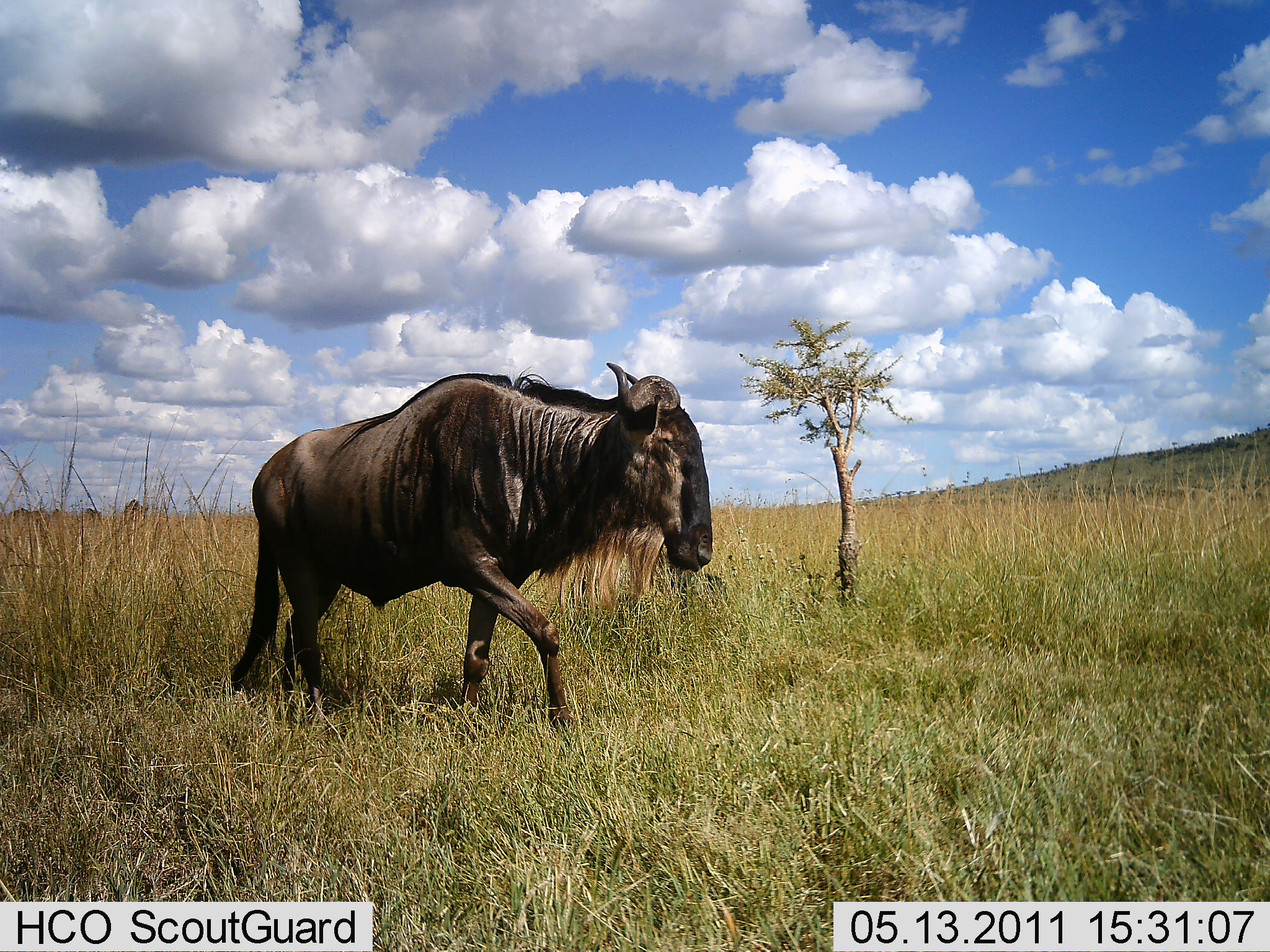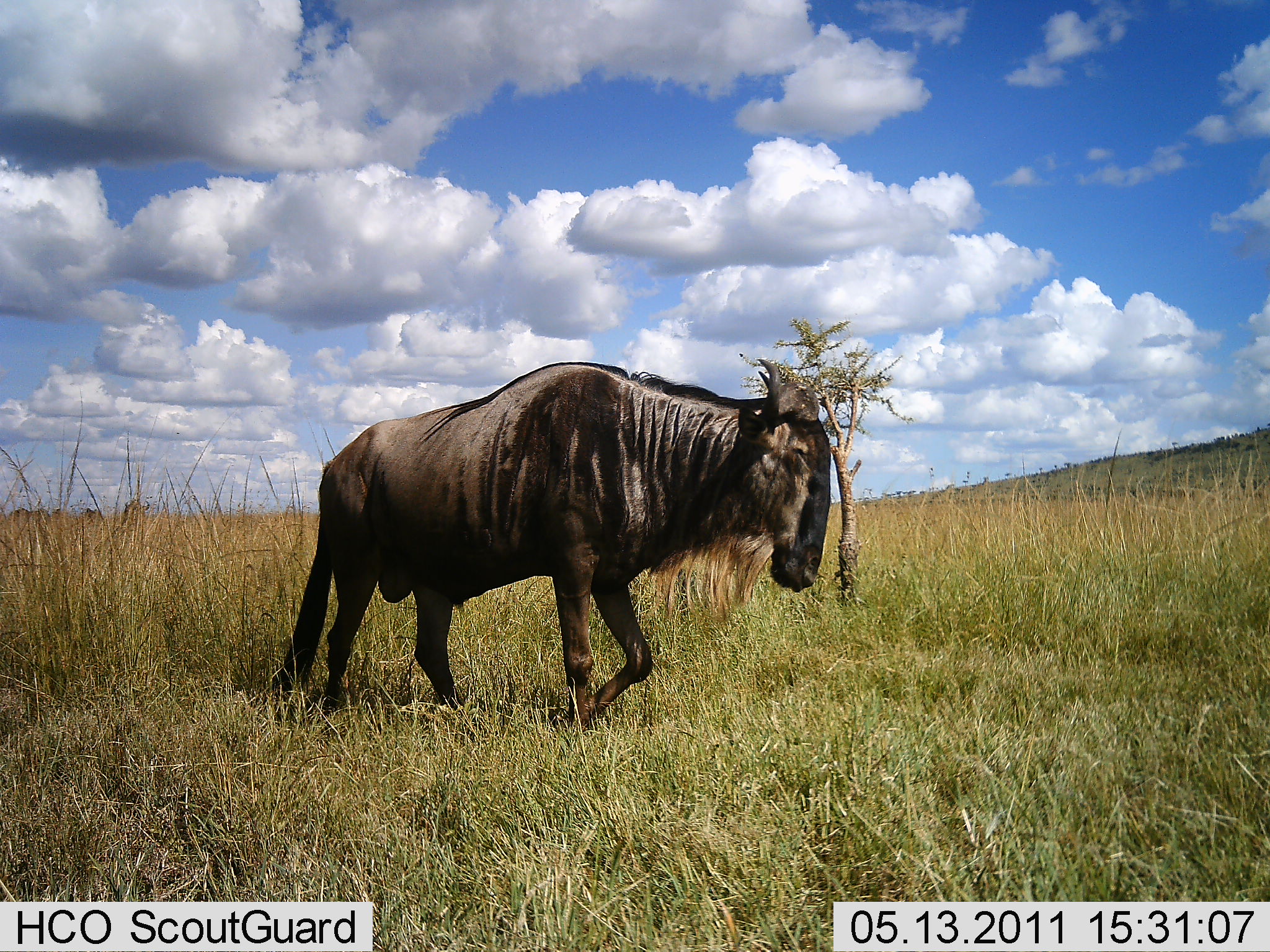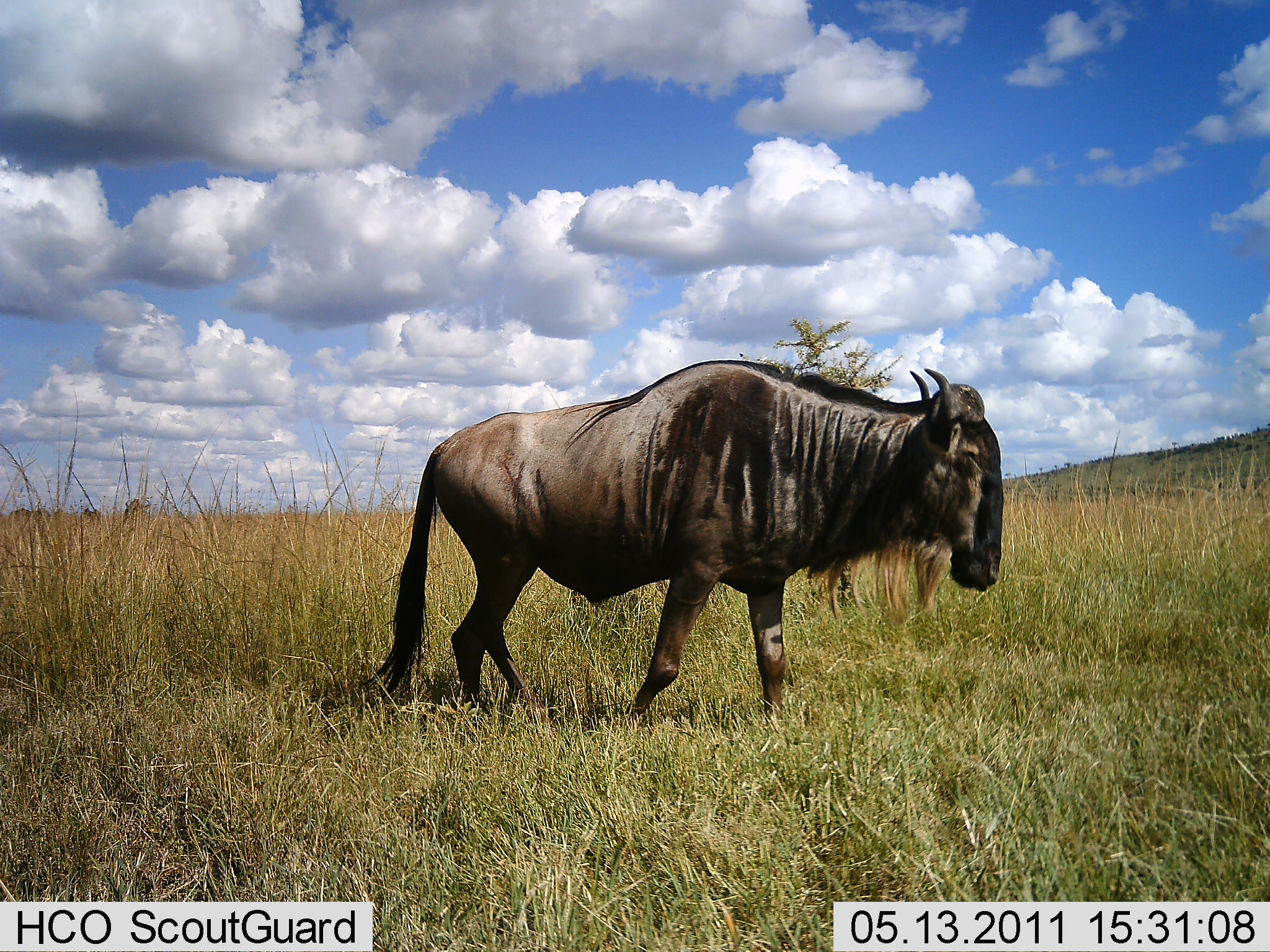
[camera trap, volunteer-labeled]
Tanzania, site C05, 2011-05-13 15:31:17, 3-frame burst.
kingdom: Animalia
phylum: Chordata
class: Mammalia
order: Artiodactyla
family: Bovidae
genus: Connochaetes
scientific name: Connochaetes taurinus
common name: blue wildebeest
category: wildebeest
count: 1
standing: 0%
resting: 0%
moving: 100%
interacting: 0%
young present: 0%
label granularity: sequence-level